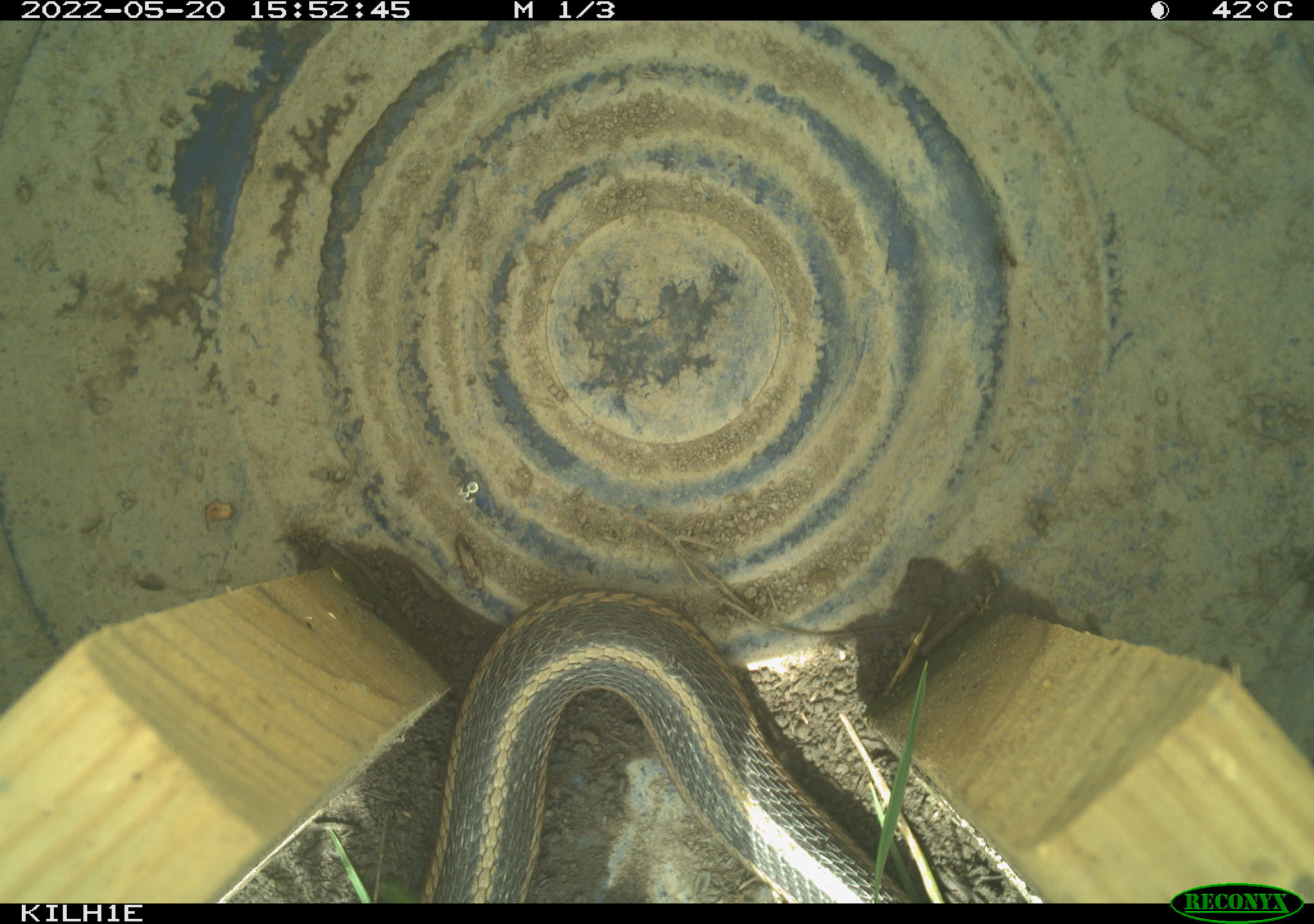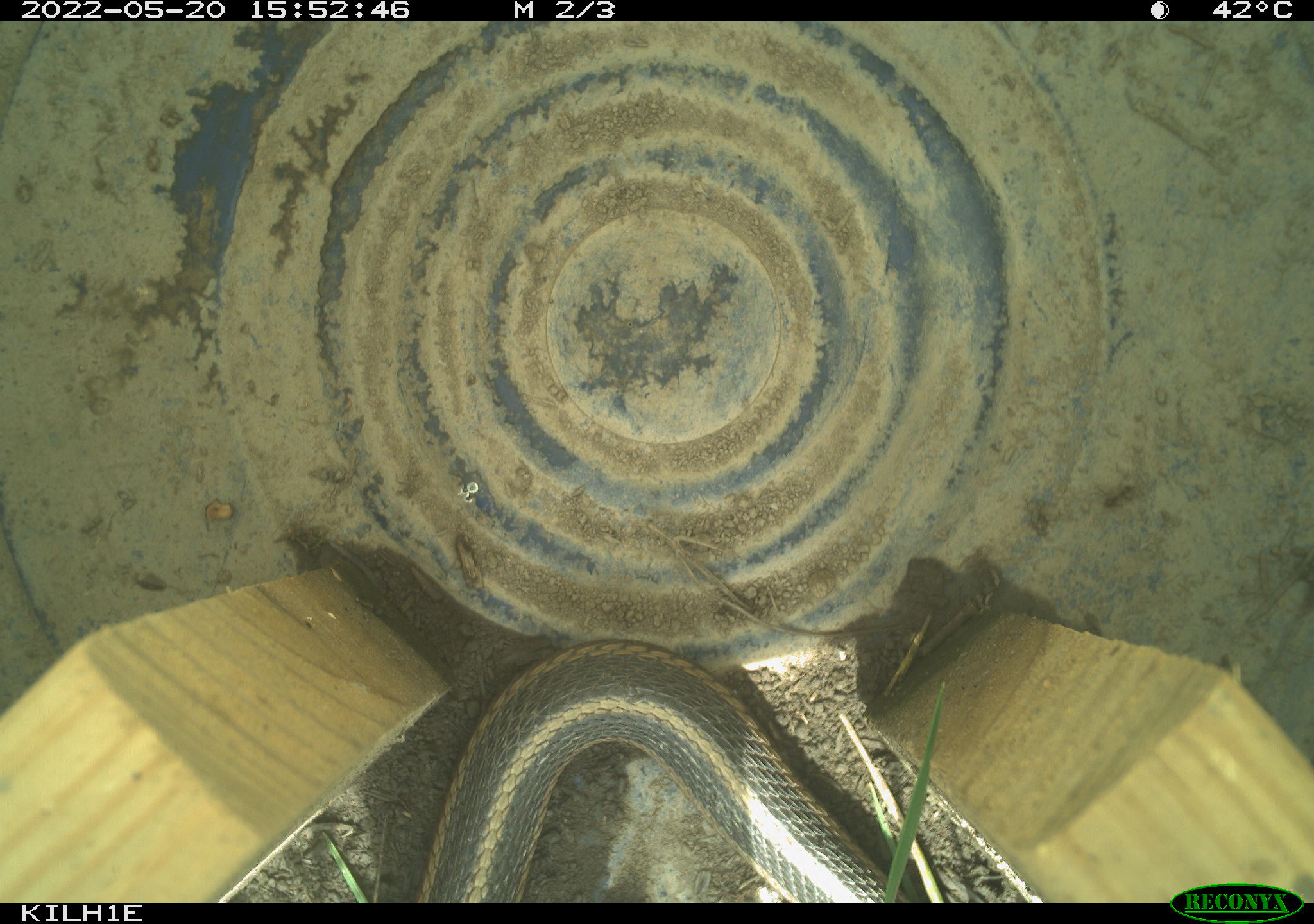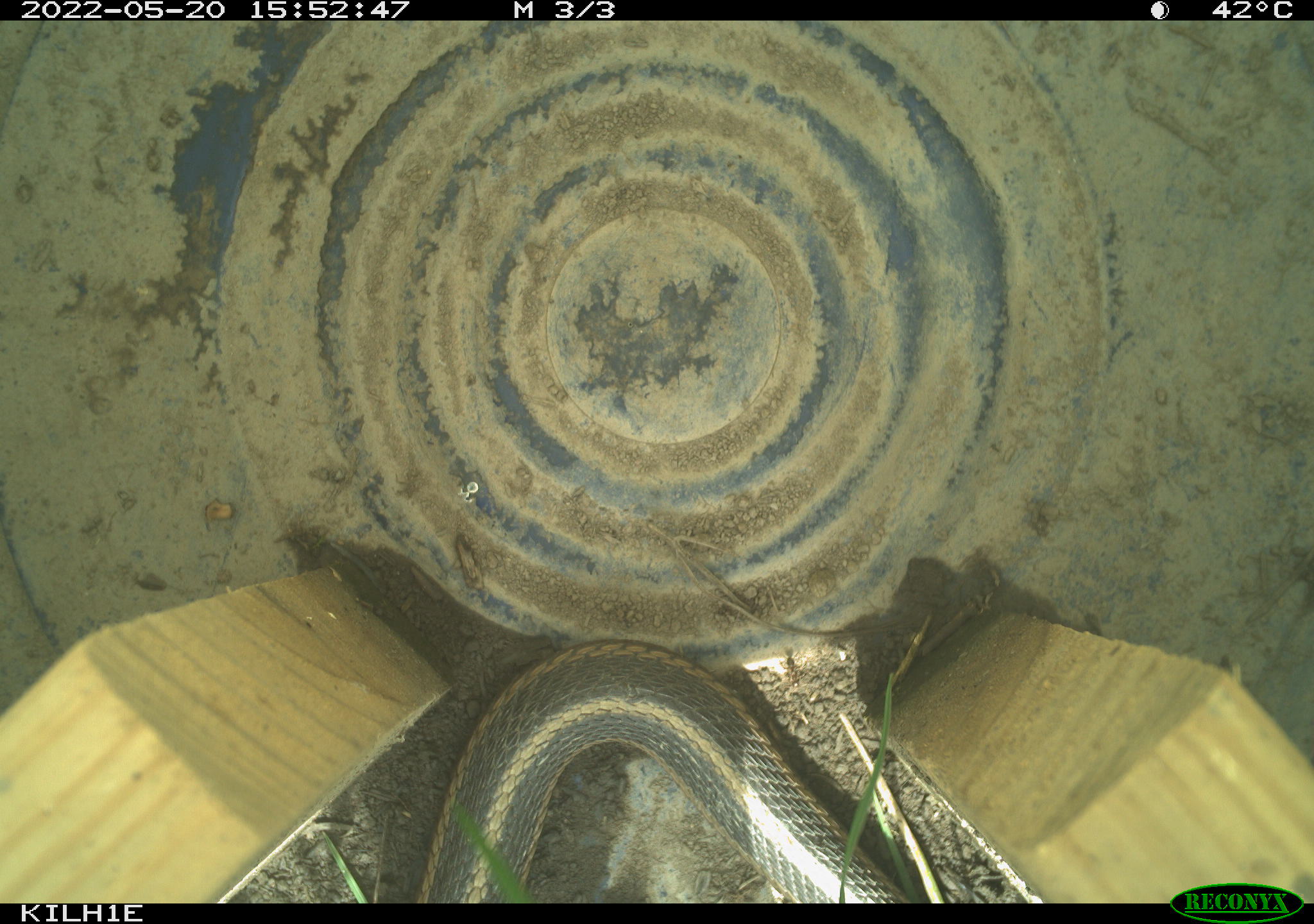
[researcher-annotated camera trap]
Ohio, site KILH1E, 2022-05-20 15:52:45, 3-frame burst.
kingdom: Animalia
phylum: Chordata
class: Reptilia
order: Squamata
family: Colubridae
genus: Thamnophis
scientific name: Thamnophis sirtalis sirtalis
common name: eastern gartersnake